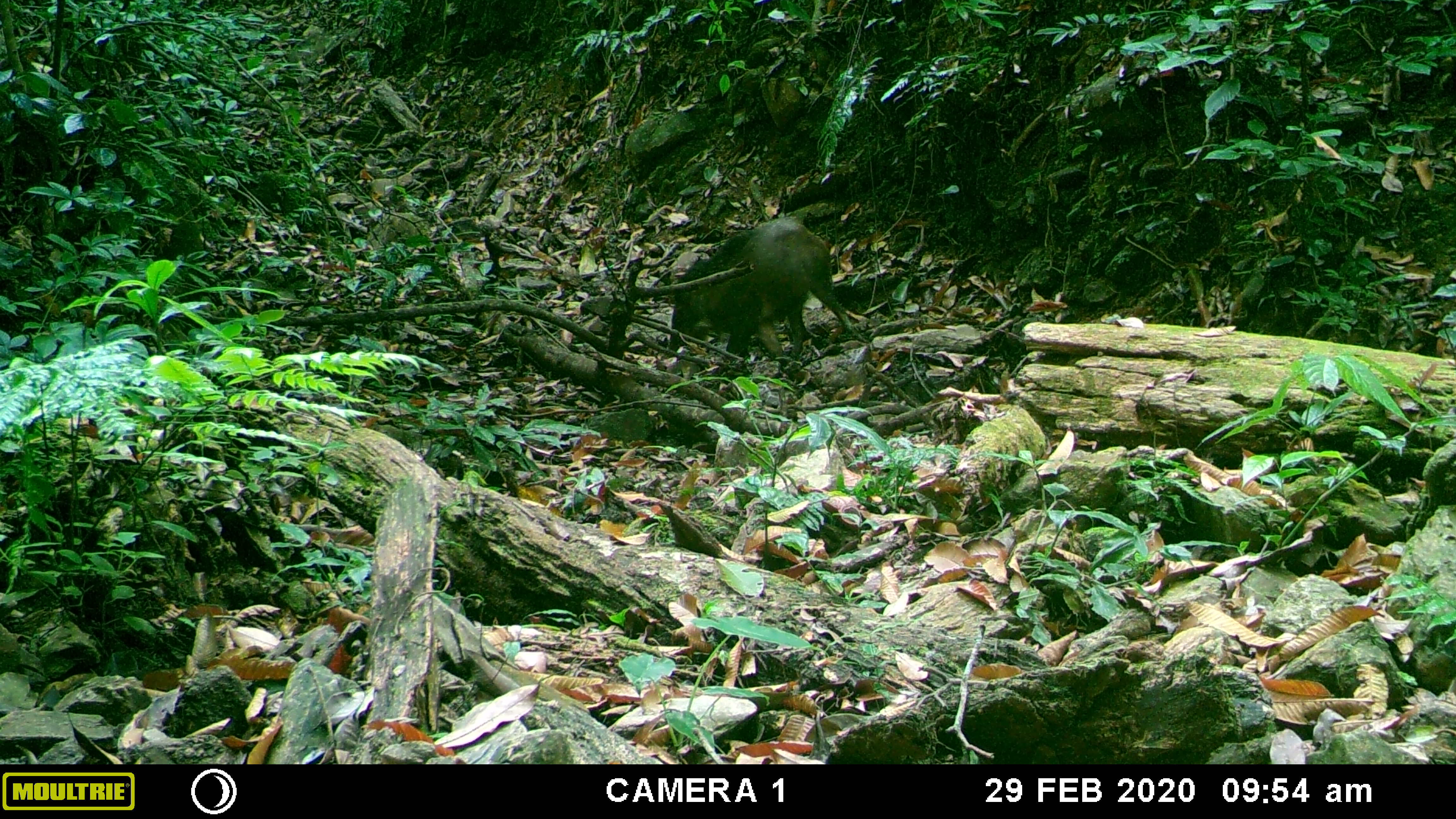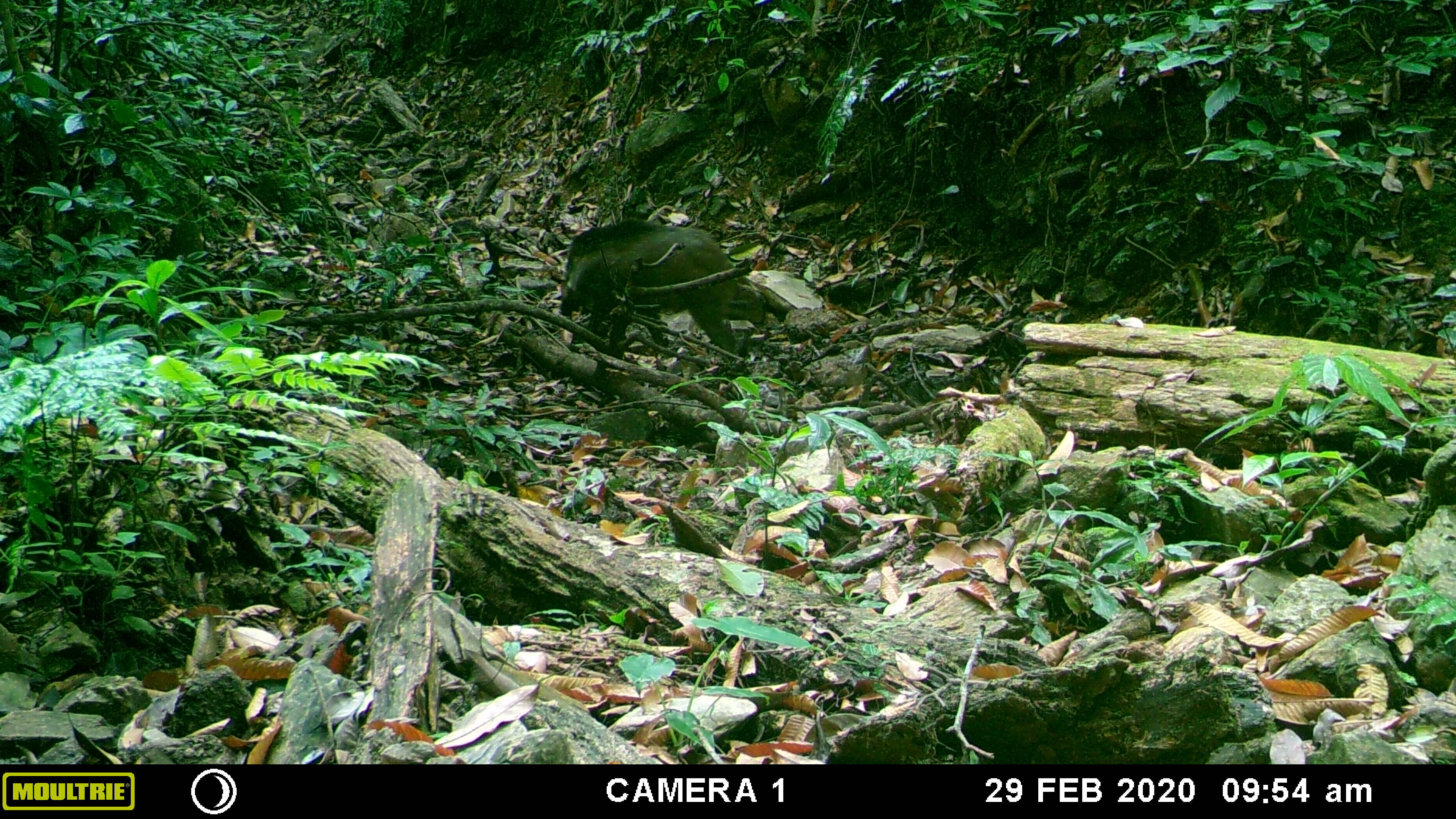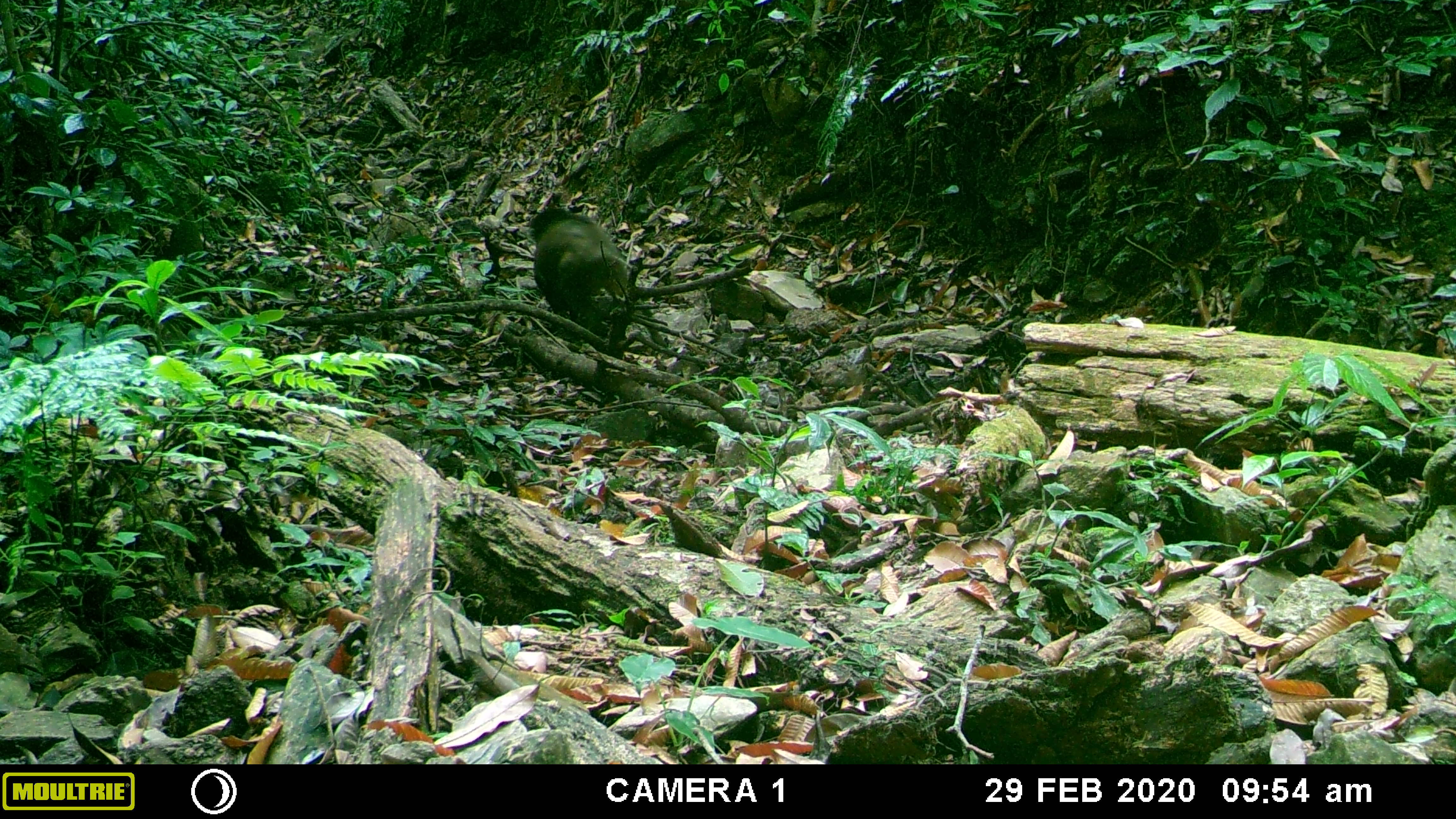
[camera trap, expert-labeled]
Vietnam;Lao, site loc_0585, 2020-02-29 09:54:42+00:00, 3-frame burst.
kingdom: Animalia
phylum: Chordata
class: Mammalia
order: Artiodactyla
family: Suidae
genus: Sus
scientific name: Sus scrofa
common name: eurasian wild pig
Eurasian wild pig (Sus scrofa). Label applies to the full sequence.